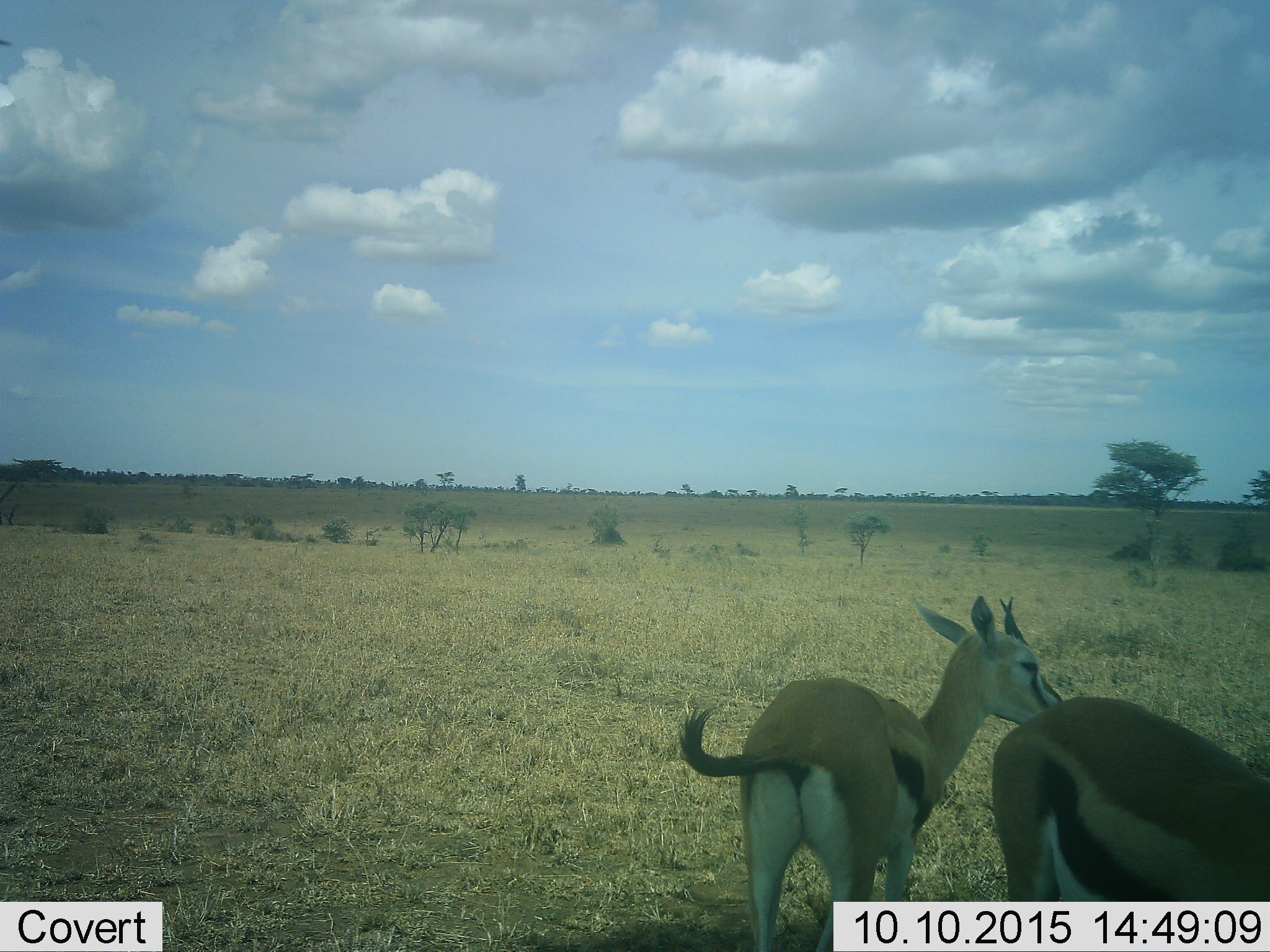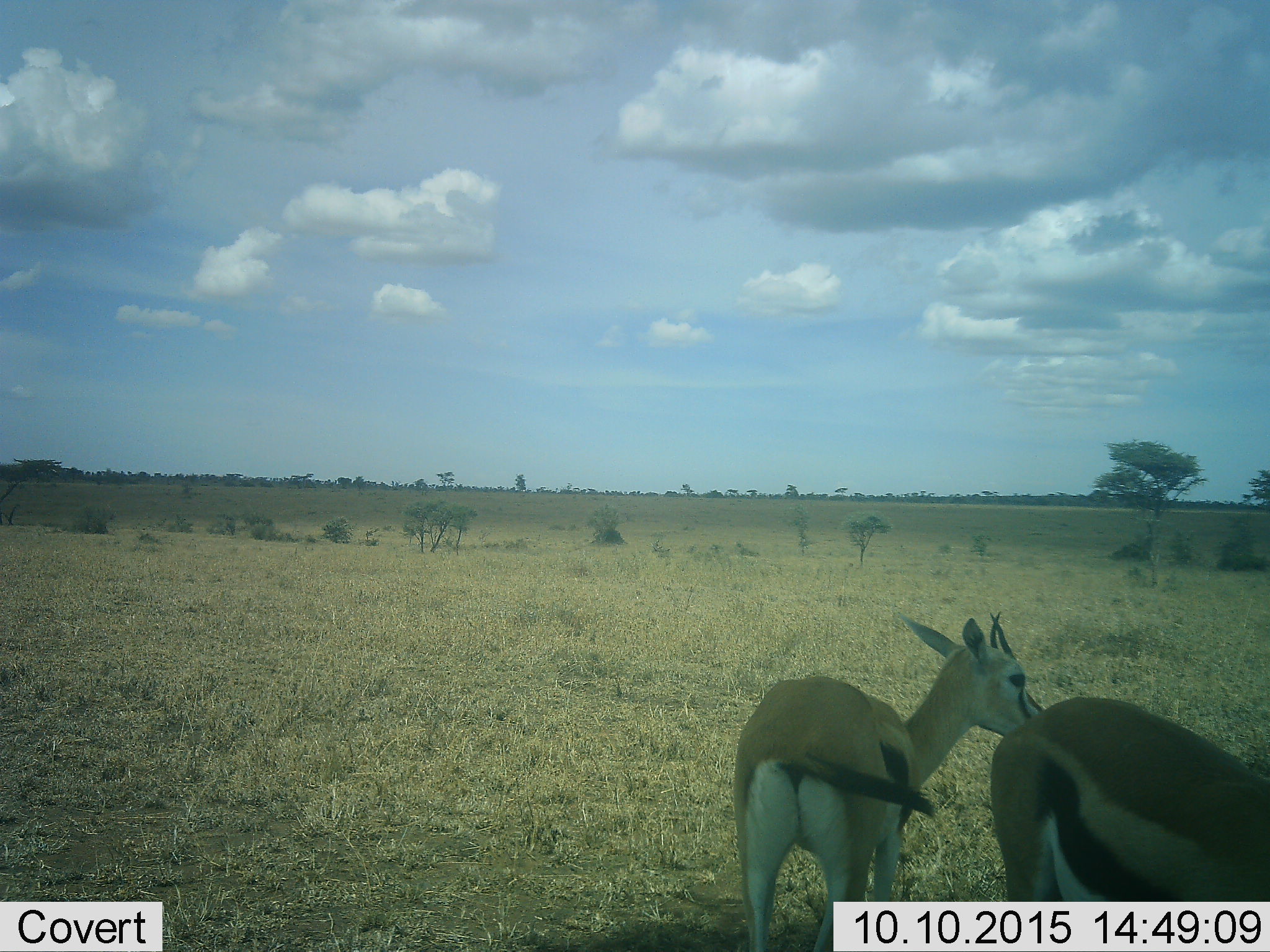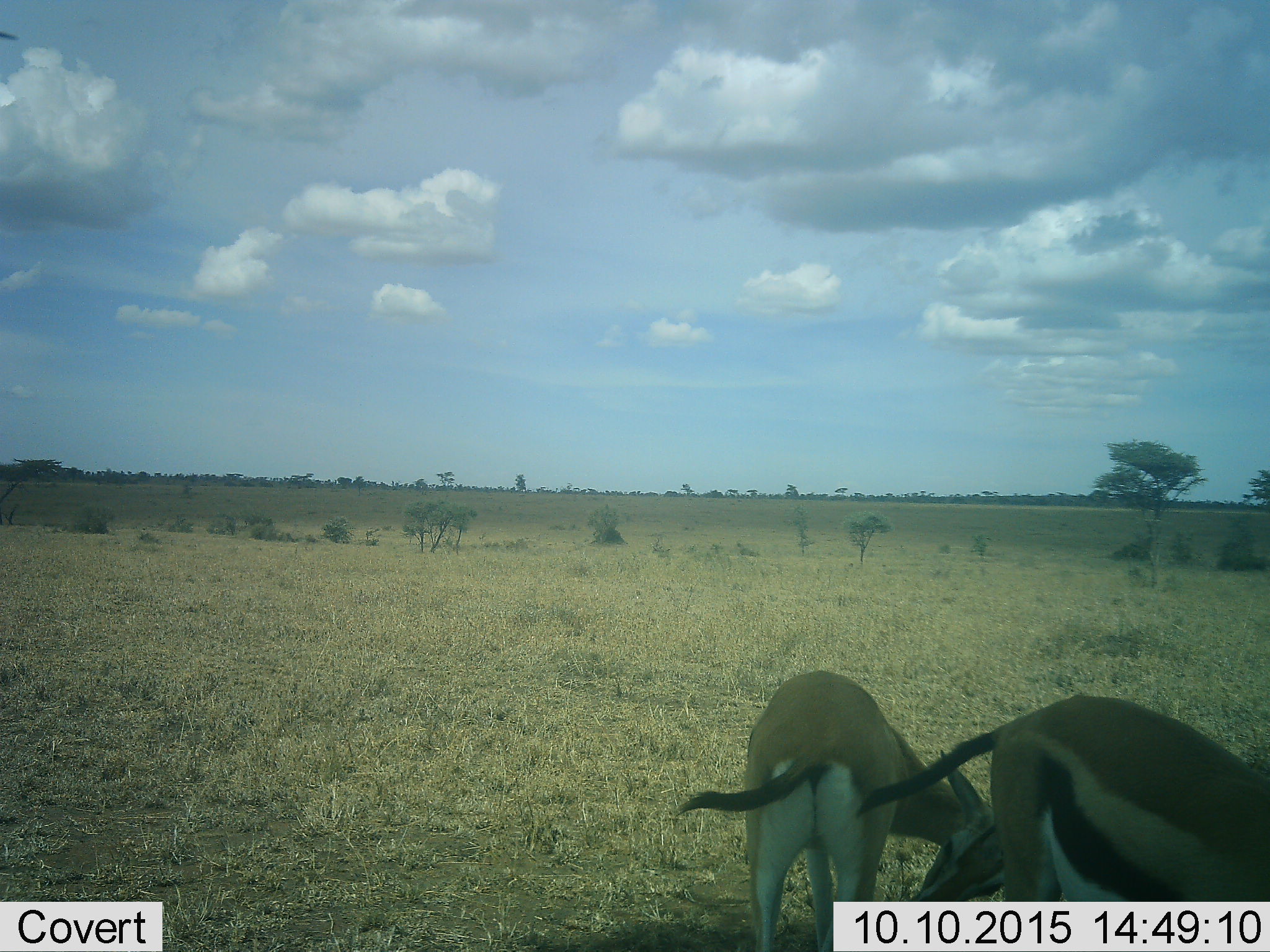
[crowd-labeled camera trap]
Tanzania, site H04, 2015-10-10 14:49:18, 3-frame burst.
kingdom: Animalia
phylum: Chordata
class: Mammalia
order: Artiodactyla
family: Bovidae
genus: Eudorcas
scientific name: Eudorcas thomsonii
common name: thomson's gazelle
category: gazellethomsons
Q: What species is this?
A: Gazellethomsons (thomson's gazelle) (Eudorcas thomsonii).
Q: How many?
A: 2.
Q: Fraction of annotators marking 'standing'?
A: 70%.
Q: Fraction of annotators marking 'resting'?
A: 0%.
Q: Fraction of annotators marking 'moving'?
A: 20%.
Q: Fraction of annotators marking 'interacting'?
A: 20%.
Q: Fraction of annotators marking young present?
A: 10%.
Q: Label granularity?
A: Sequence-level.